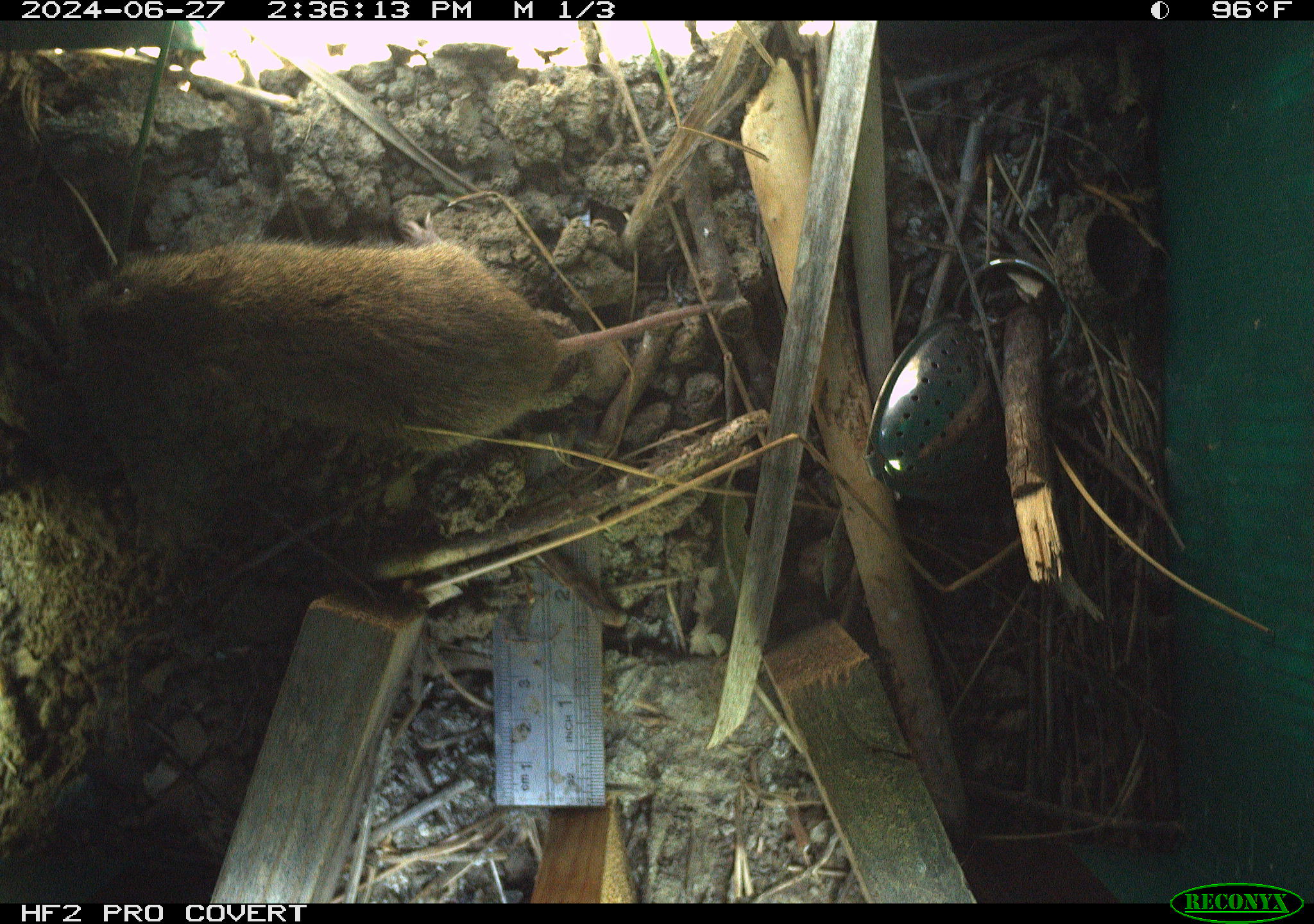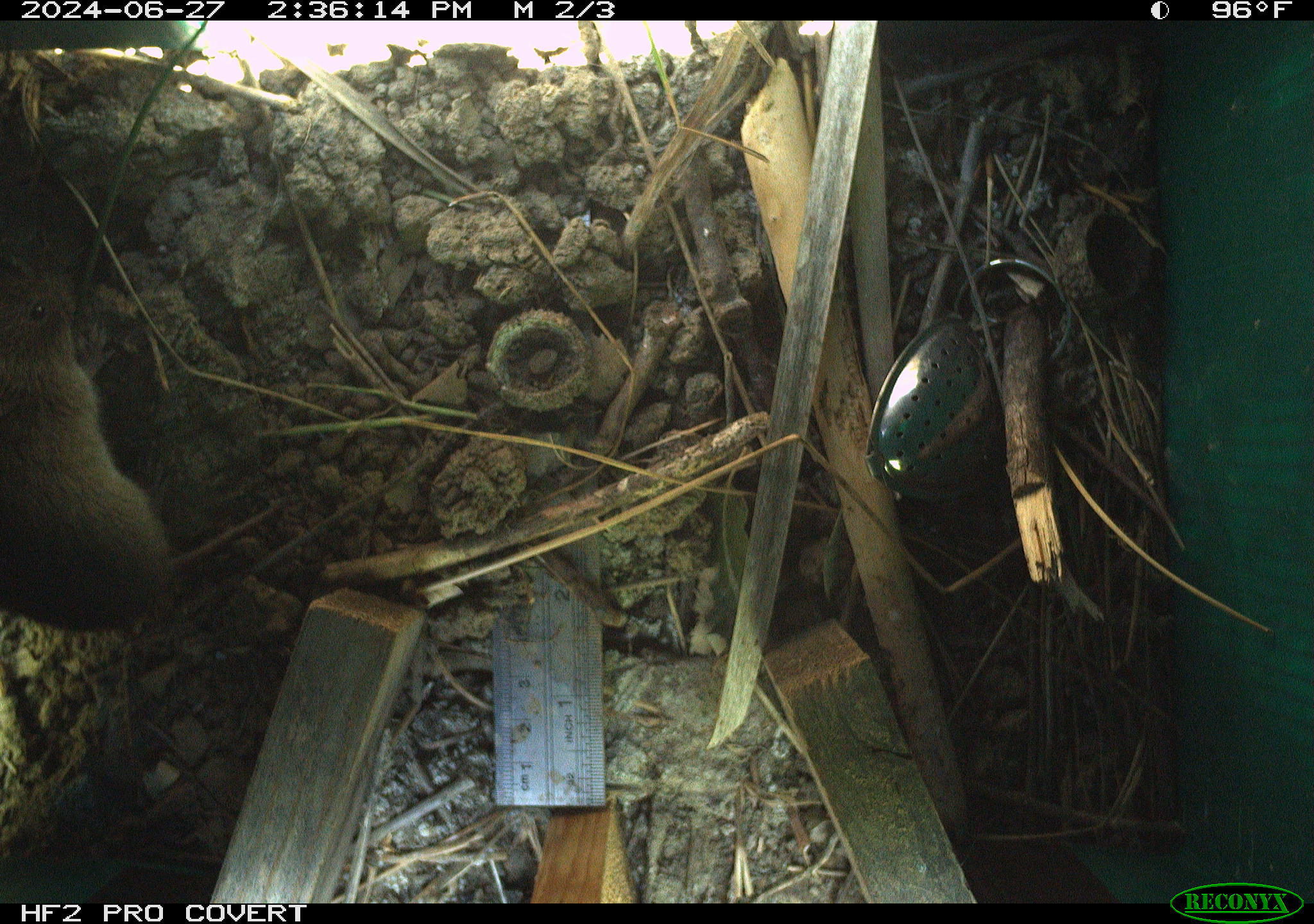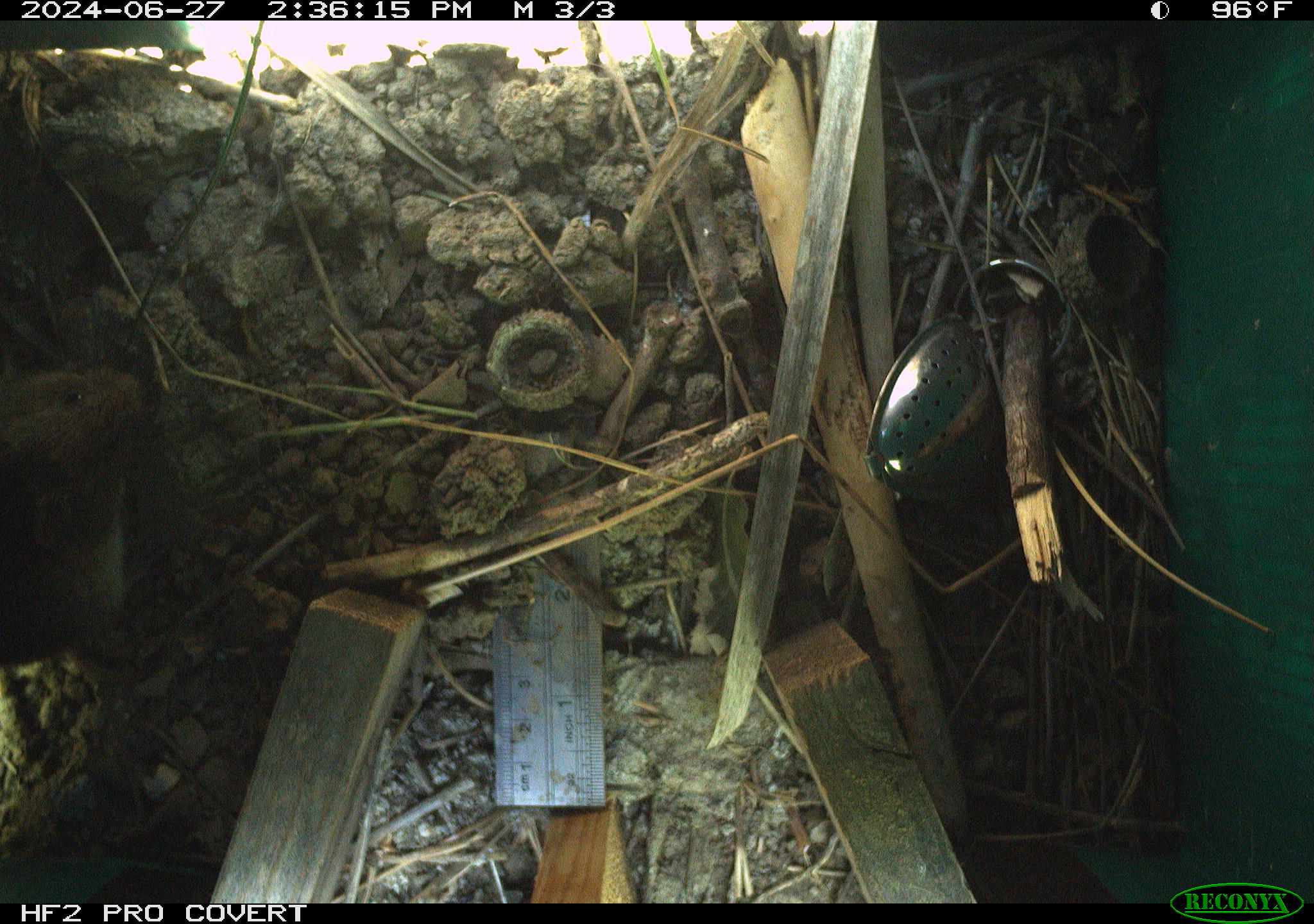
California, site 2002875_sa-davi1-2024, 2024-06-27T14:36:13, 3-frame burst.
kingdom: Animalia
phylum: Chordata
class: Mammalia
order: Rodentia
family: Cricetidae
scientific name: Arvicolinae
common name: voles, lemmings, and muskrats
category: arvicolinae subfamily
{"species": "arvicolinae subfamily (voles, lemmings, and muskrats) (Arvicolinae)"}